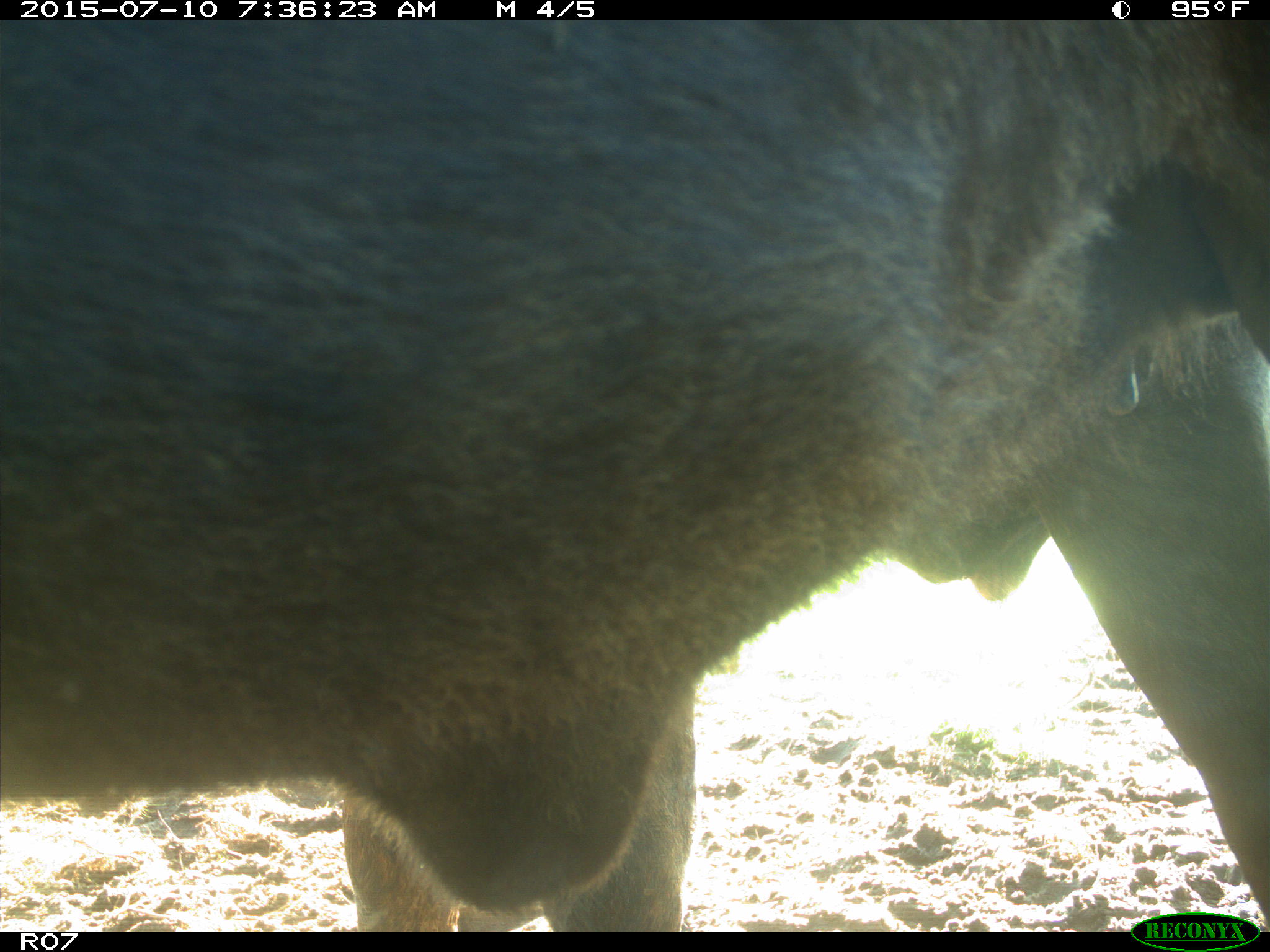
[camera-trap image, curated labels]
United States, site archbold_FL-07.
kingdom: Animalia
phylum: Chordata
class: Mammalia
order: Artiodactyla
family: Bovidae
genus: Bos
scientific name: Bos taurus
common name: domestic cow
Bos taurus (domestic cow).